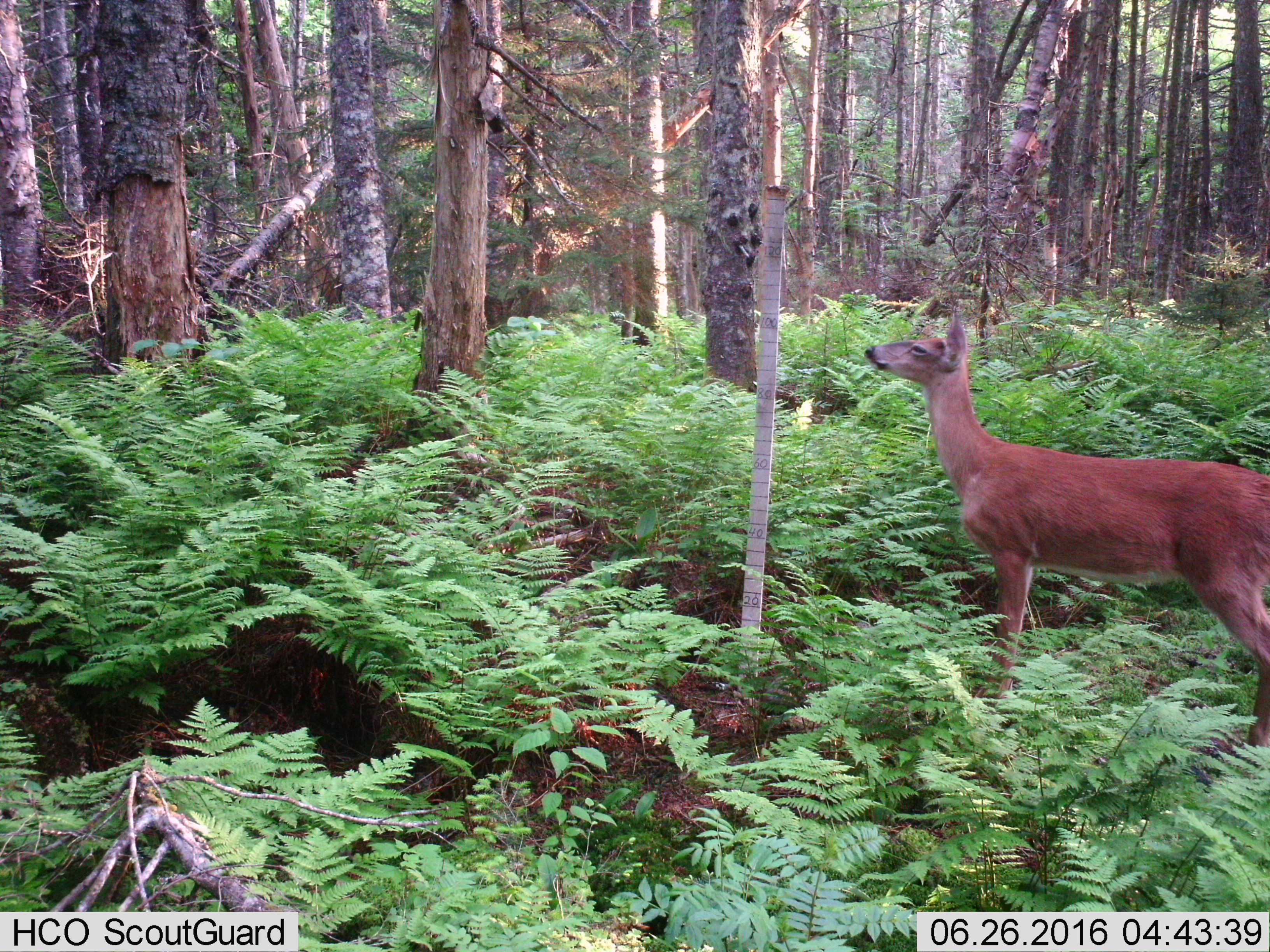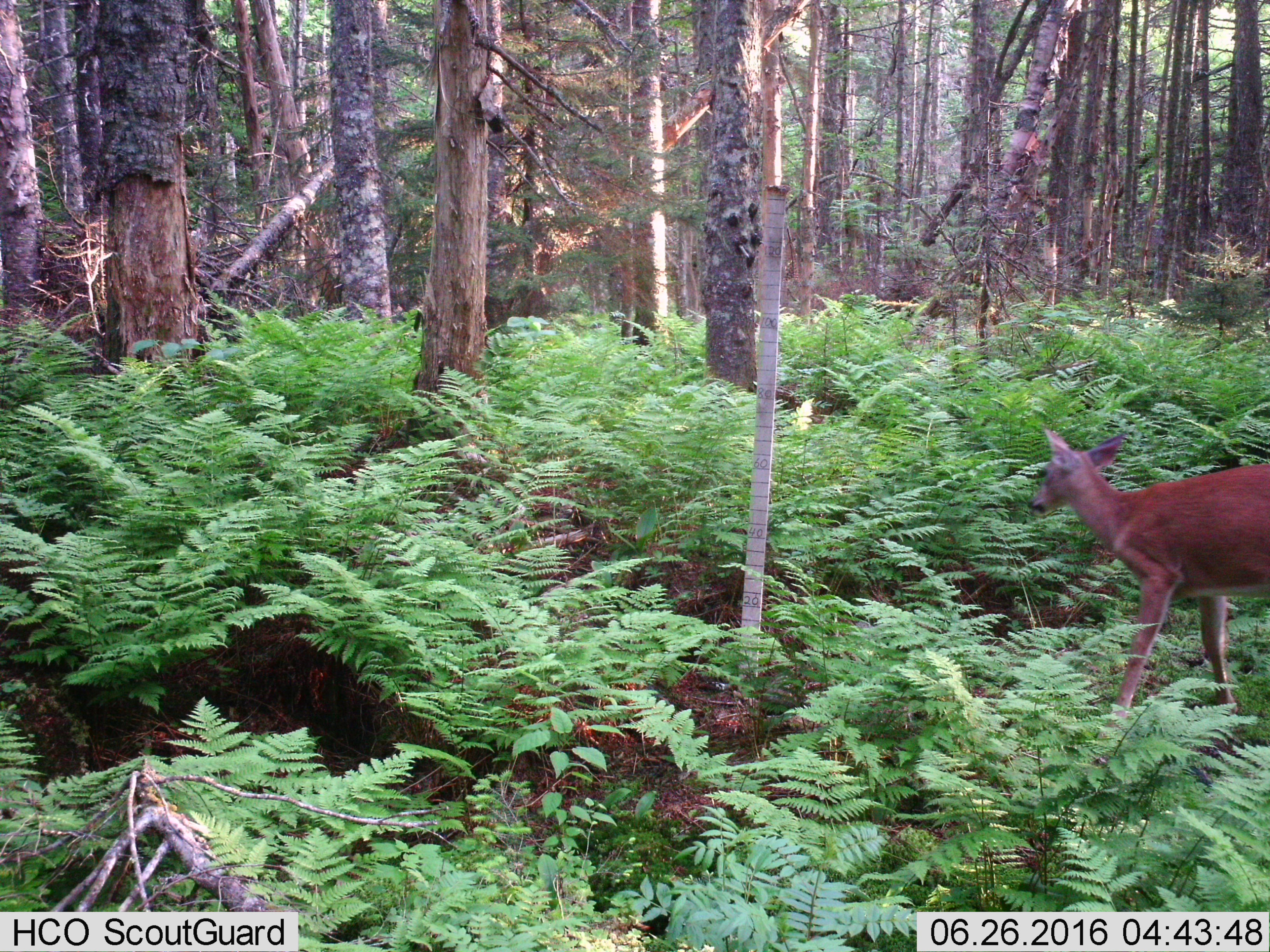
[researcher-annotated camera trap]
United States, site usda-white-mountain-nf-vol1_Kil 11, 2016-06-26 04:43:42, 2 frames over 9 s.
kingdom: Animalia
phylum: Chordata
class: Mammalia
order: Artiodactyla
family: Cervidae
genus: Odocoileus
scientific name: Odocoileus virginianus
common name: white-tailed deer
White-tailed deer (Odocoileus virginianus).